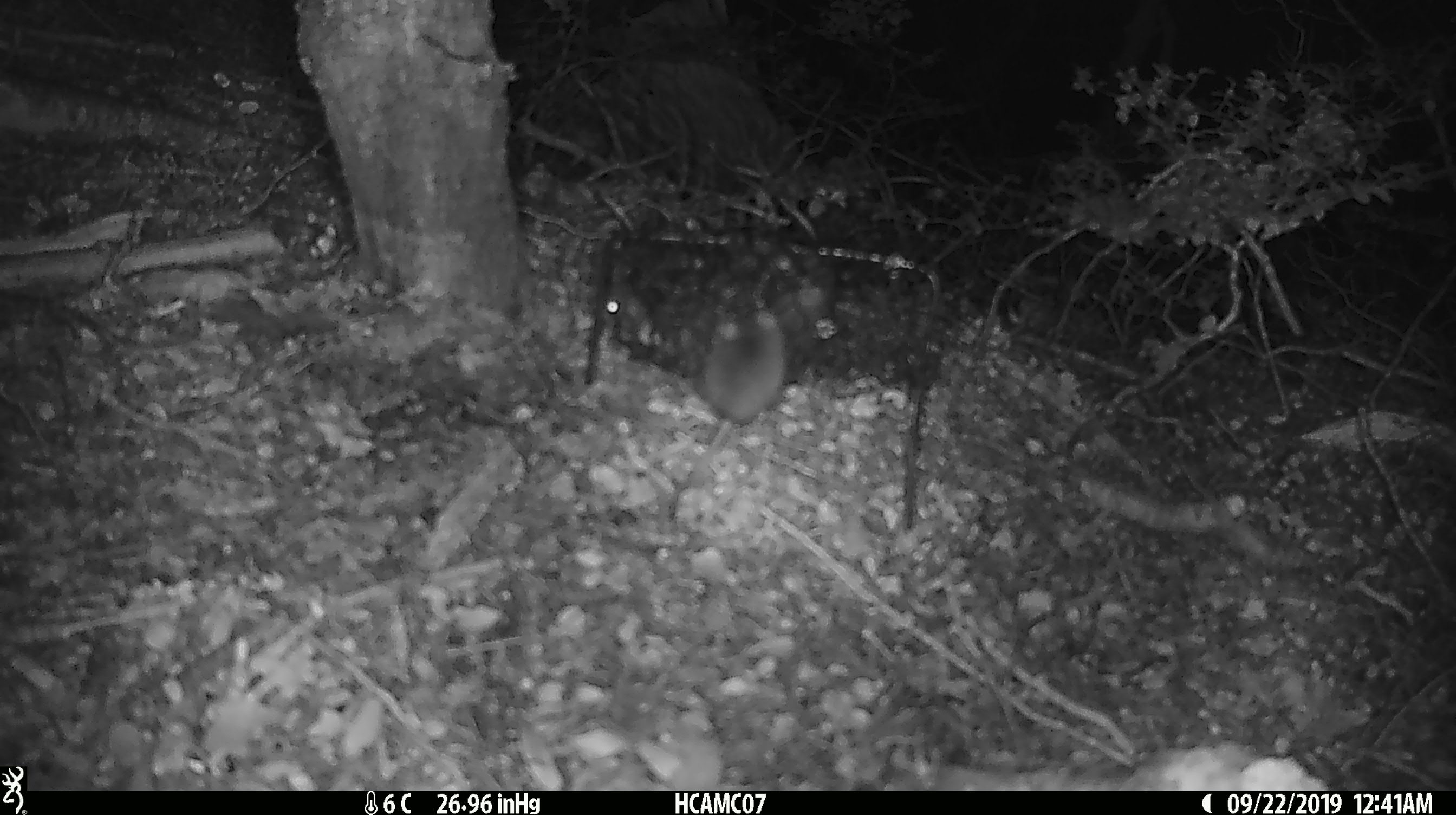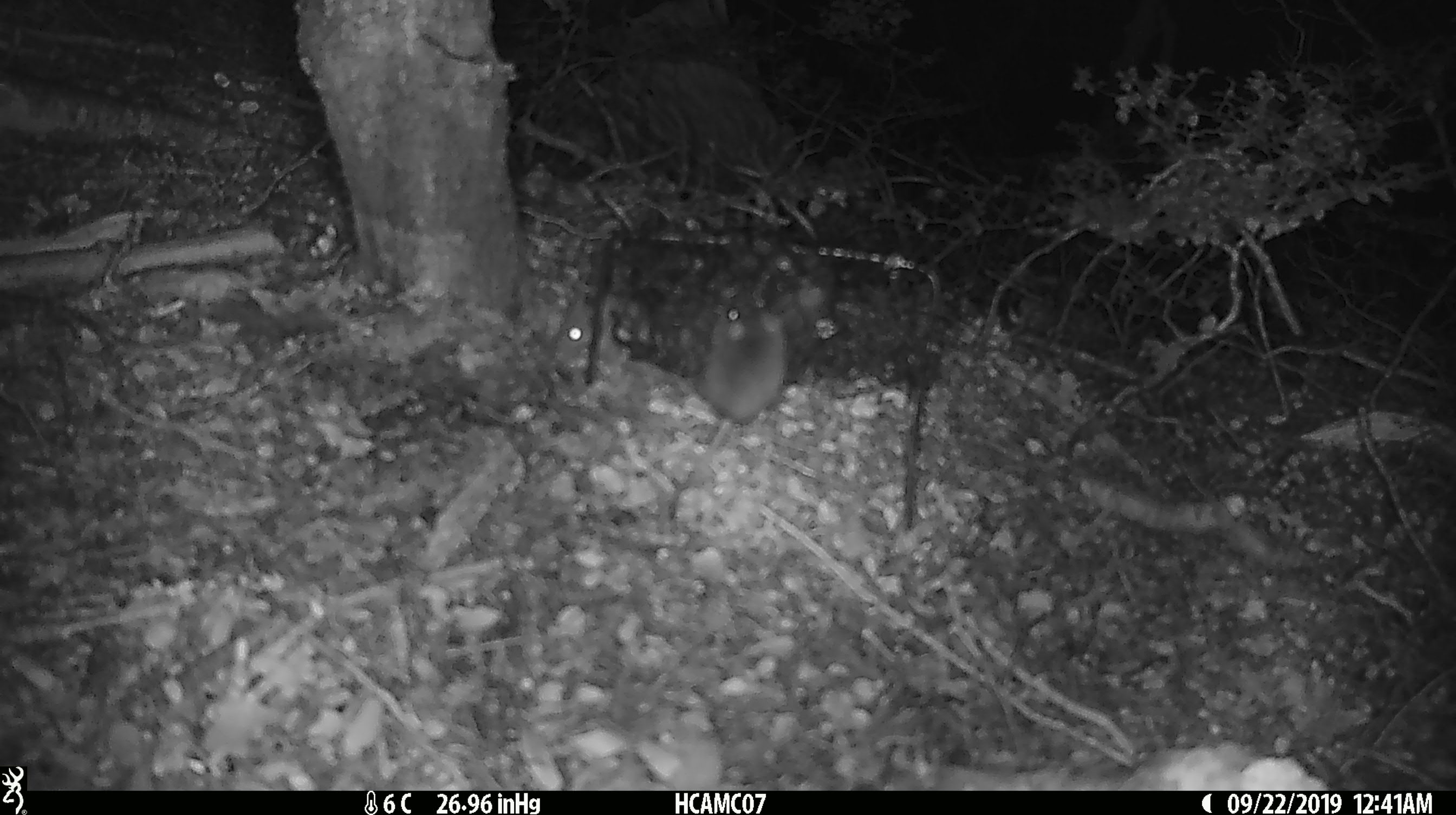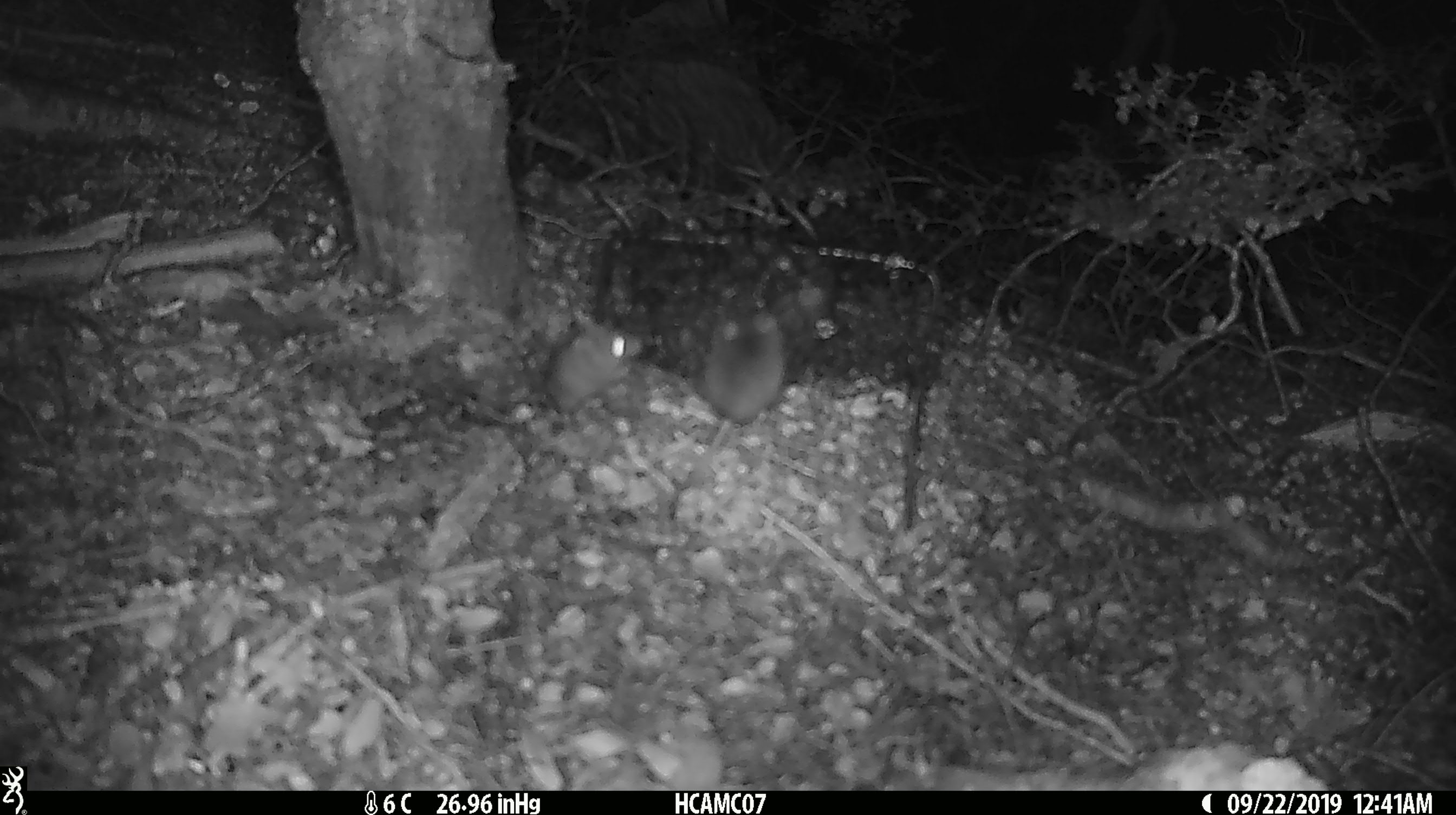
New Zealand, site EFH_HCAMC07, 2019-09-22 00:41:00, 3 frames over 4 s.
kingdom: Animalia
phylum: Chordata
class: Mammalia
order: Rodentia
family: Muridae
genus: Mus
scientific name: Mus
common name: mouse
Mouse (Mus).